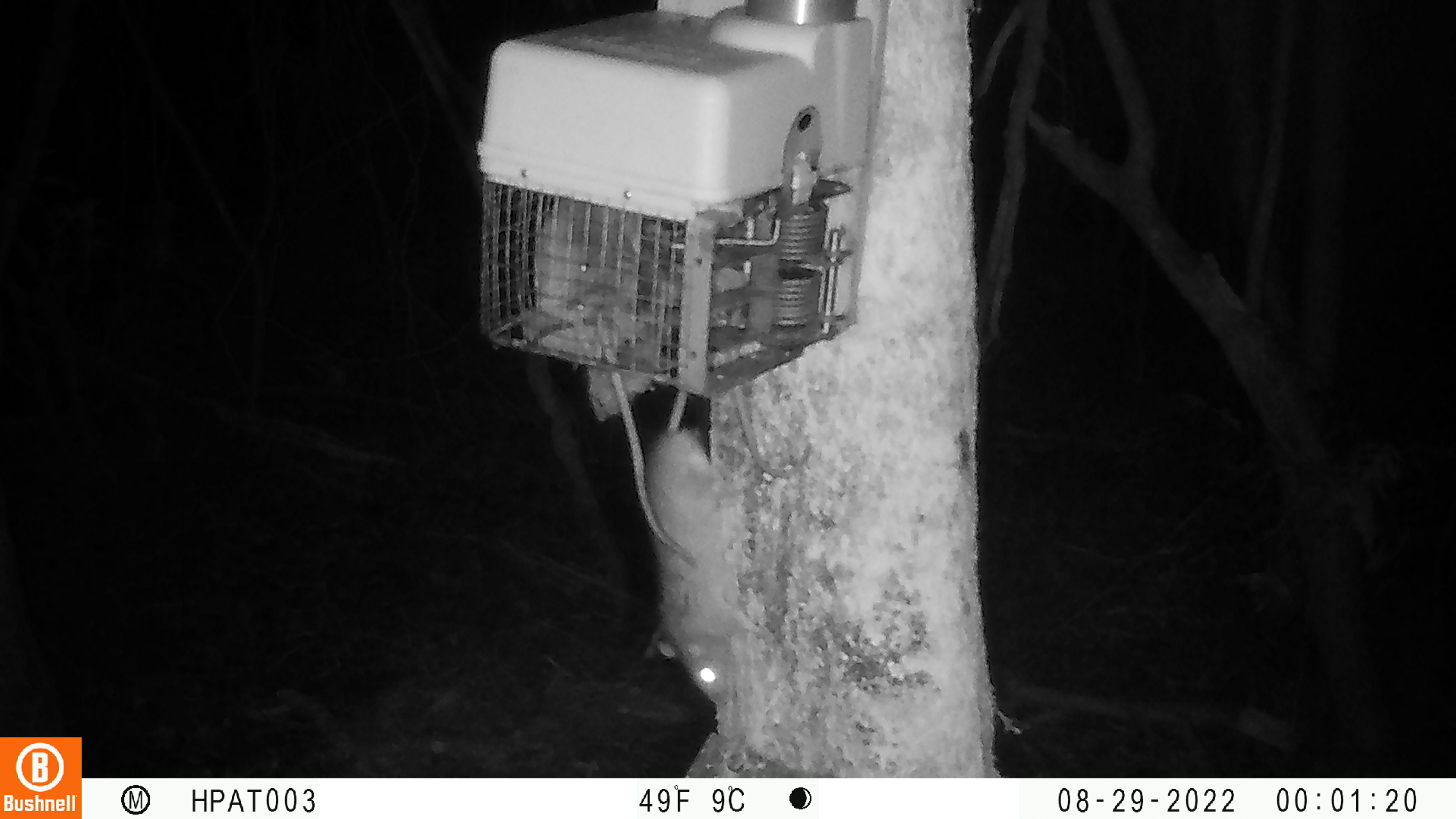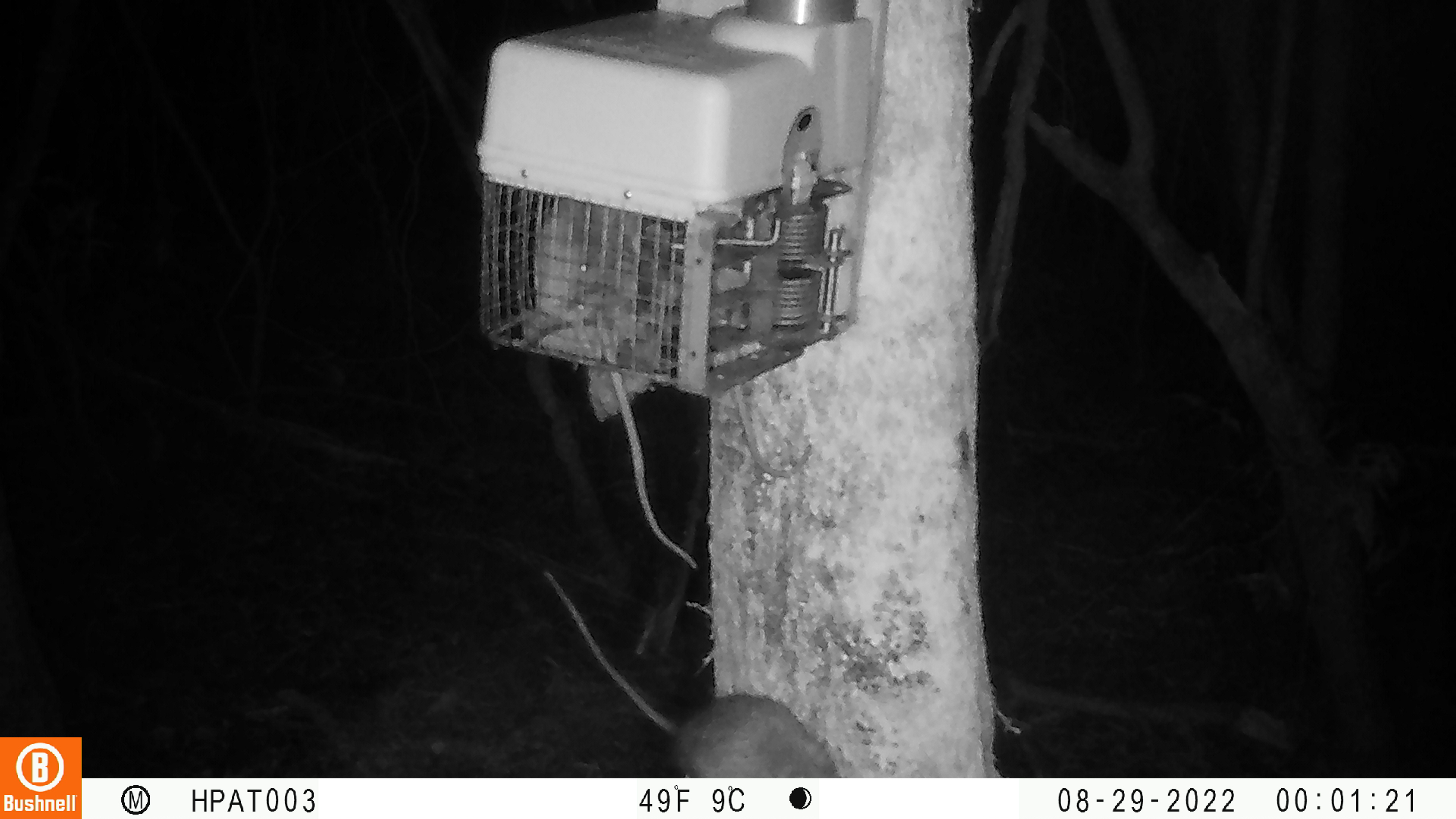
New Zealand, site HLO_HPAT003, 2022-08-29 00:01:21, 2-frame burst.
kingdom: Animalia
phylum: Chordata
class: Mammalia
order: Rodentia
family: Muridae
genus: Rattus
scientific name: Rattus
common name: rat